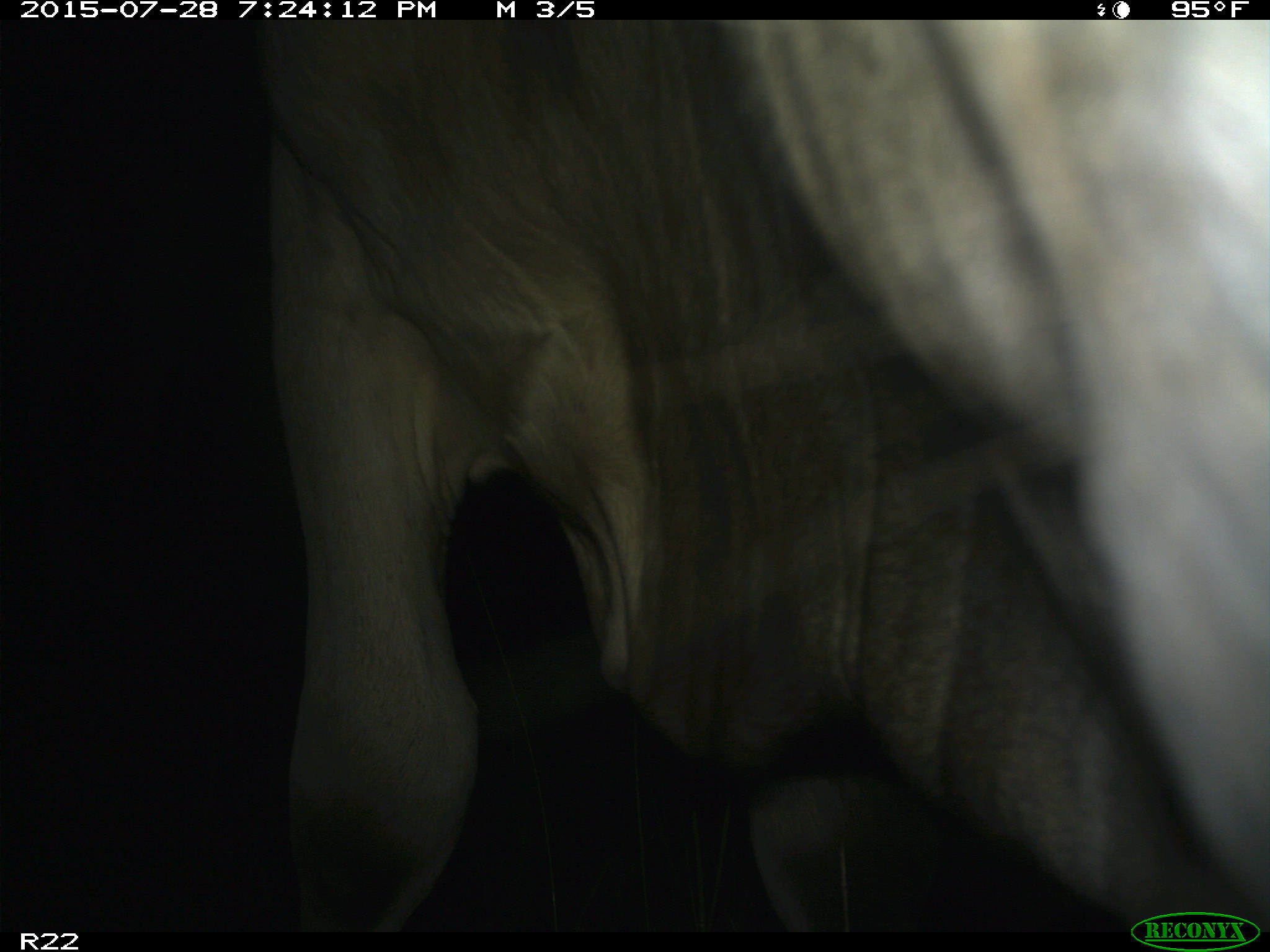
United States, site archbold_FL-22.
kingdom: Animalia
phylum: Chordata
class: Mammalia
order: Artiodactyla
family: Bovidae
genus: Bos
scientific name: Bos taurus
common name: domestic cow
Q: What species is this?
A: Bos taurus (domestic cow).